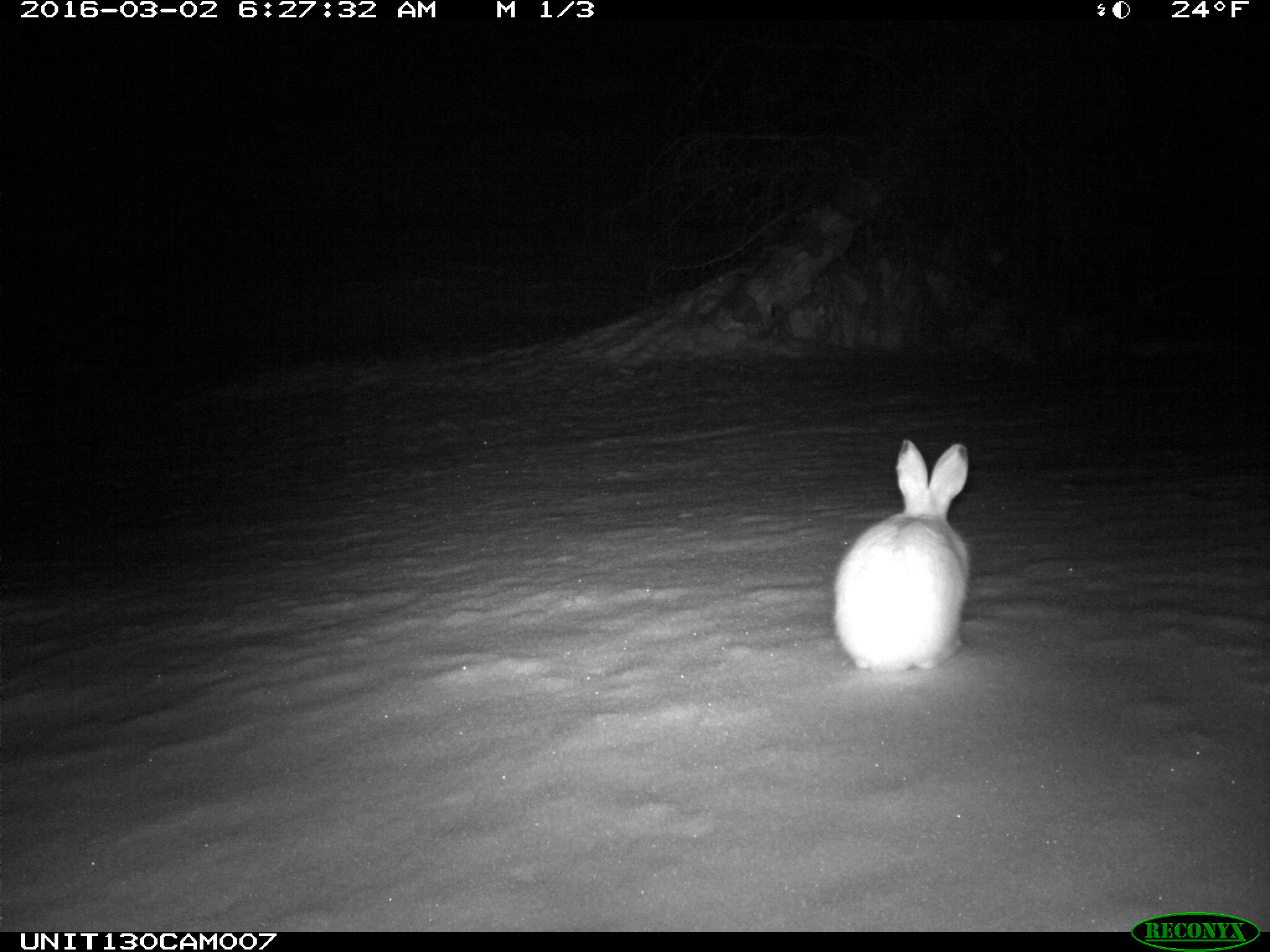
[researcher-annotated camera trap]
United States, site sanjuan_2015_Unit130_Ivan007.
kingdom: Animalia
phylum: Chordata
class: Mammalia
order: Lagomorpha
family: Leporidae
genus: Lepus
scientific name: Lepus americanus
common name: snowshoe hare